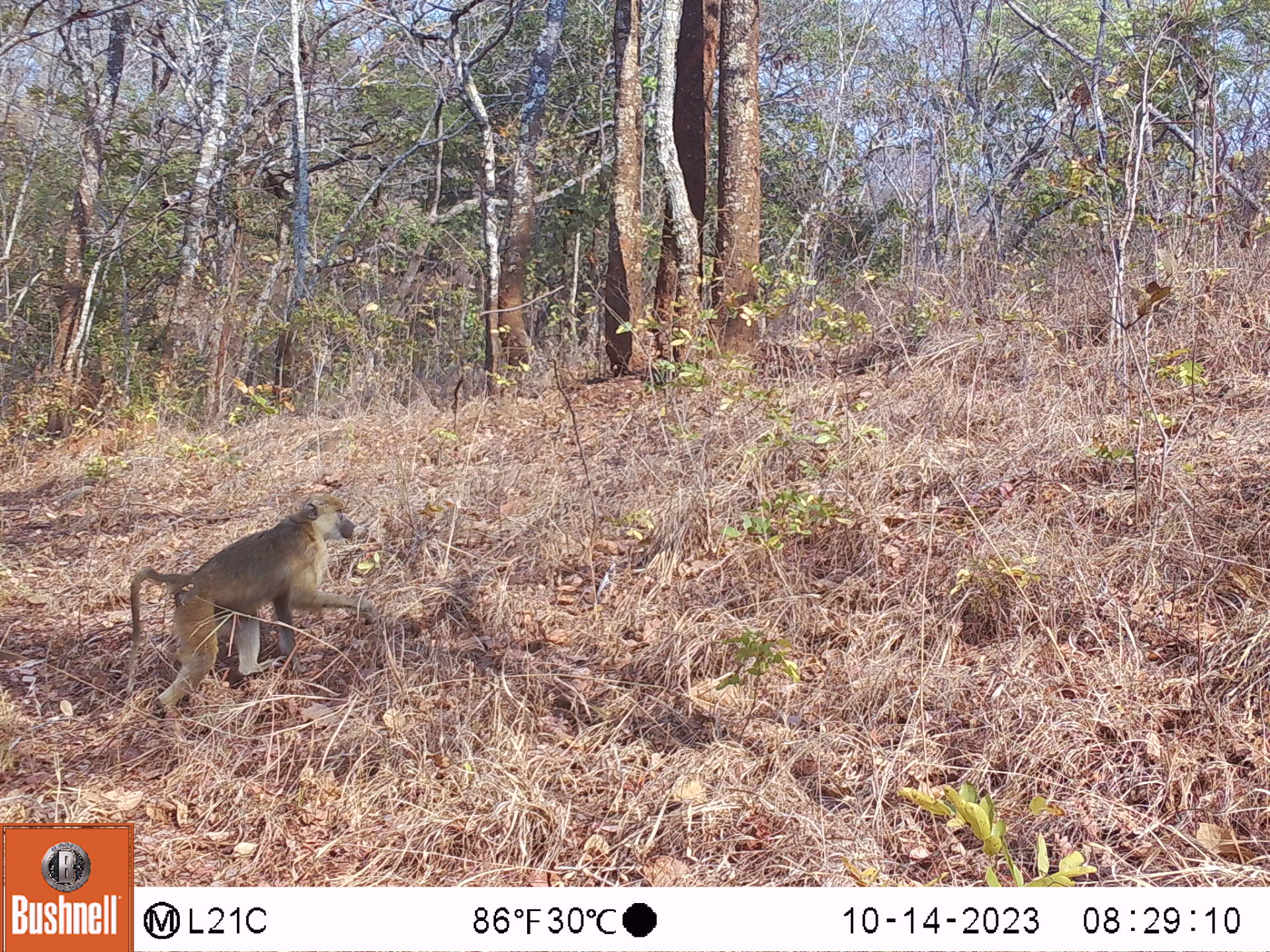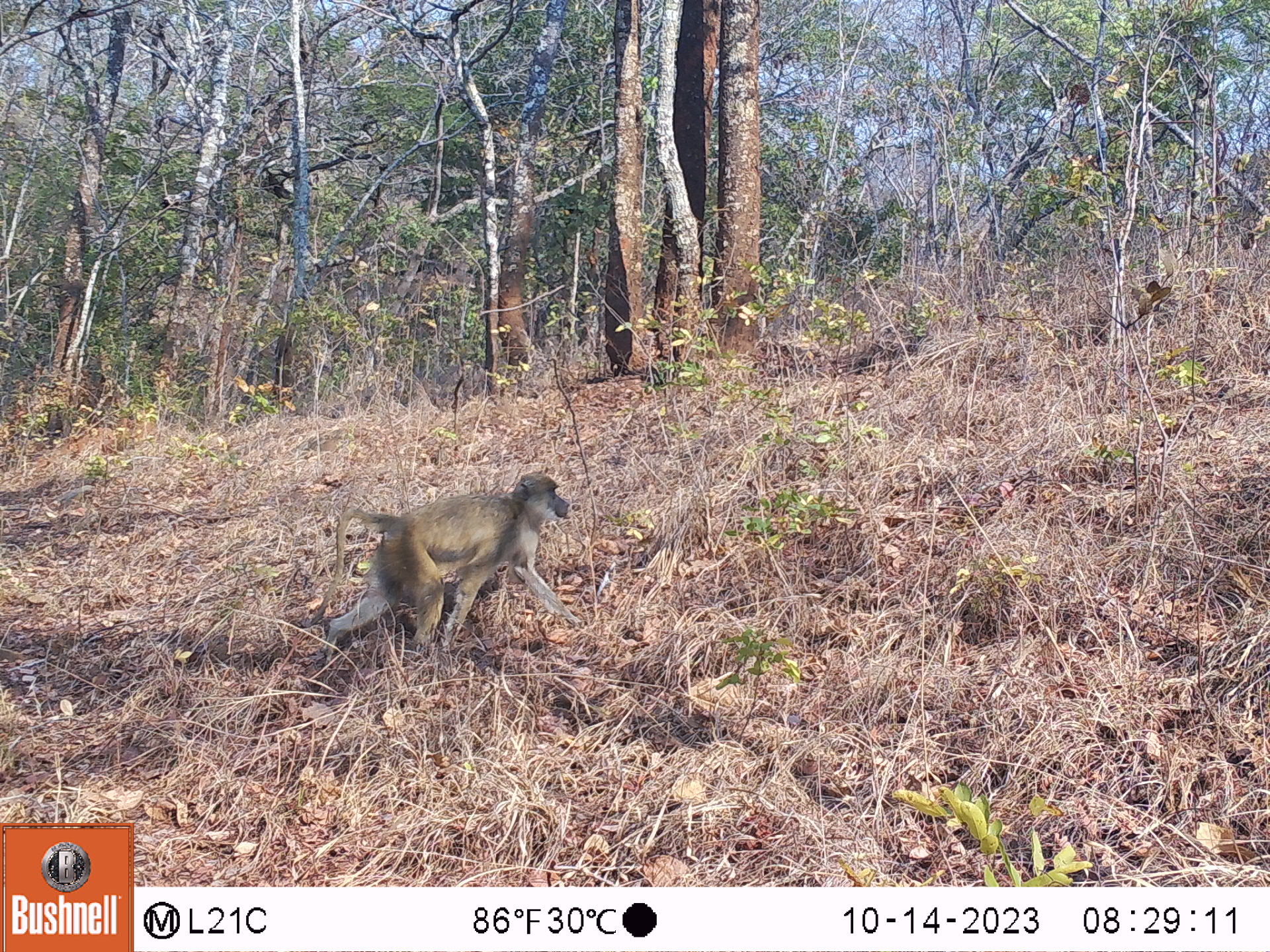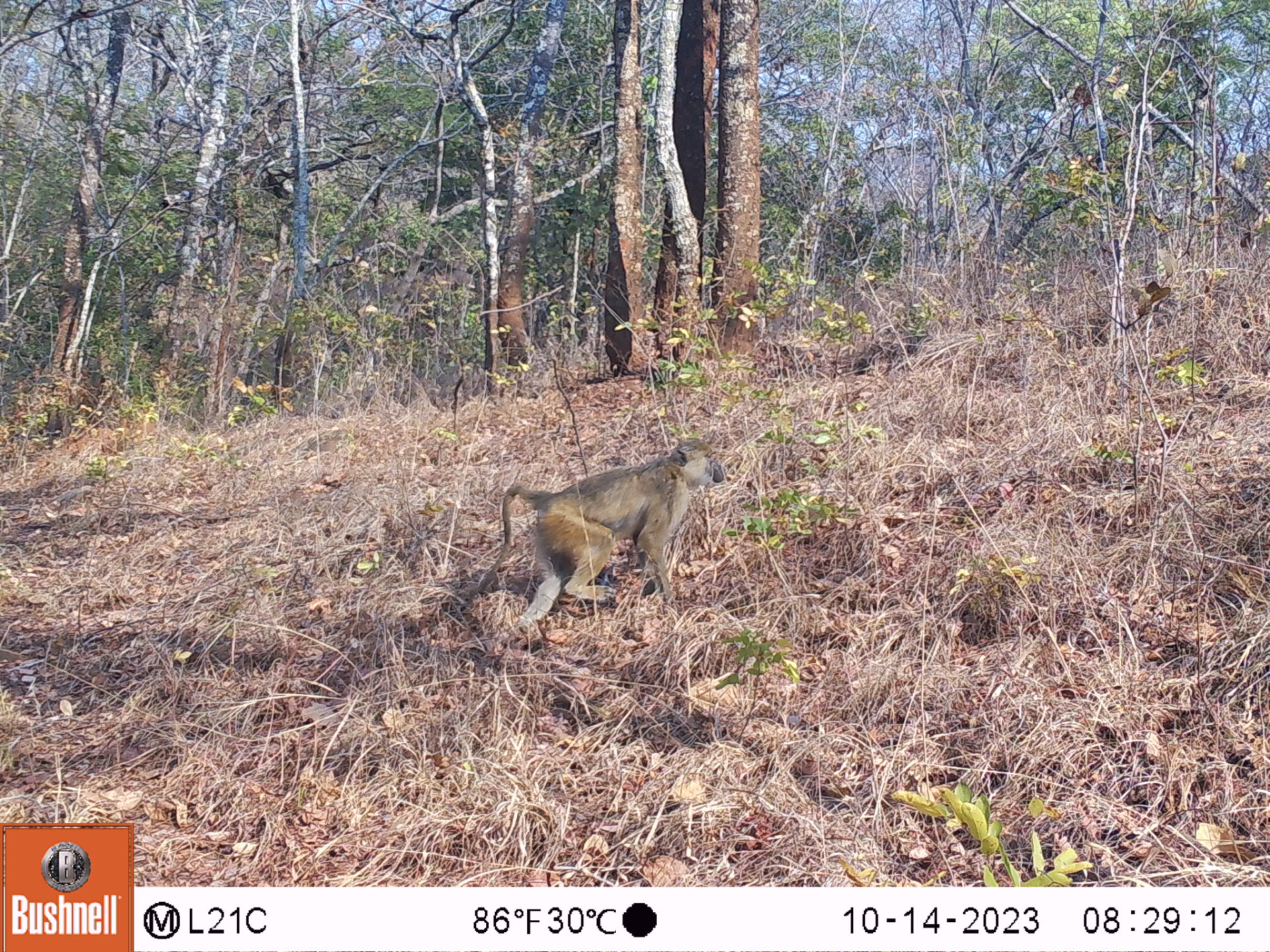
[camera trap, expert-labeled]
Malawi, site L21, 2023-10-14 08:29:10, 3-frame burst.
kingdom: Animalia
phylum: Chordata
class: Mammalia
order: Primates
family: Cercopithecidae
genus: Papio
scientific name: Papio cynocephalus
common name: yellow baboon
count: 1